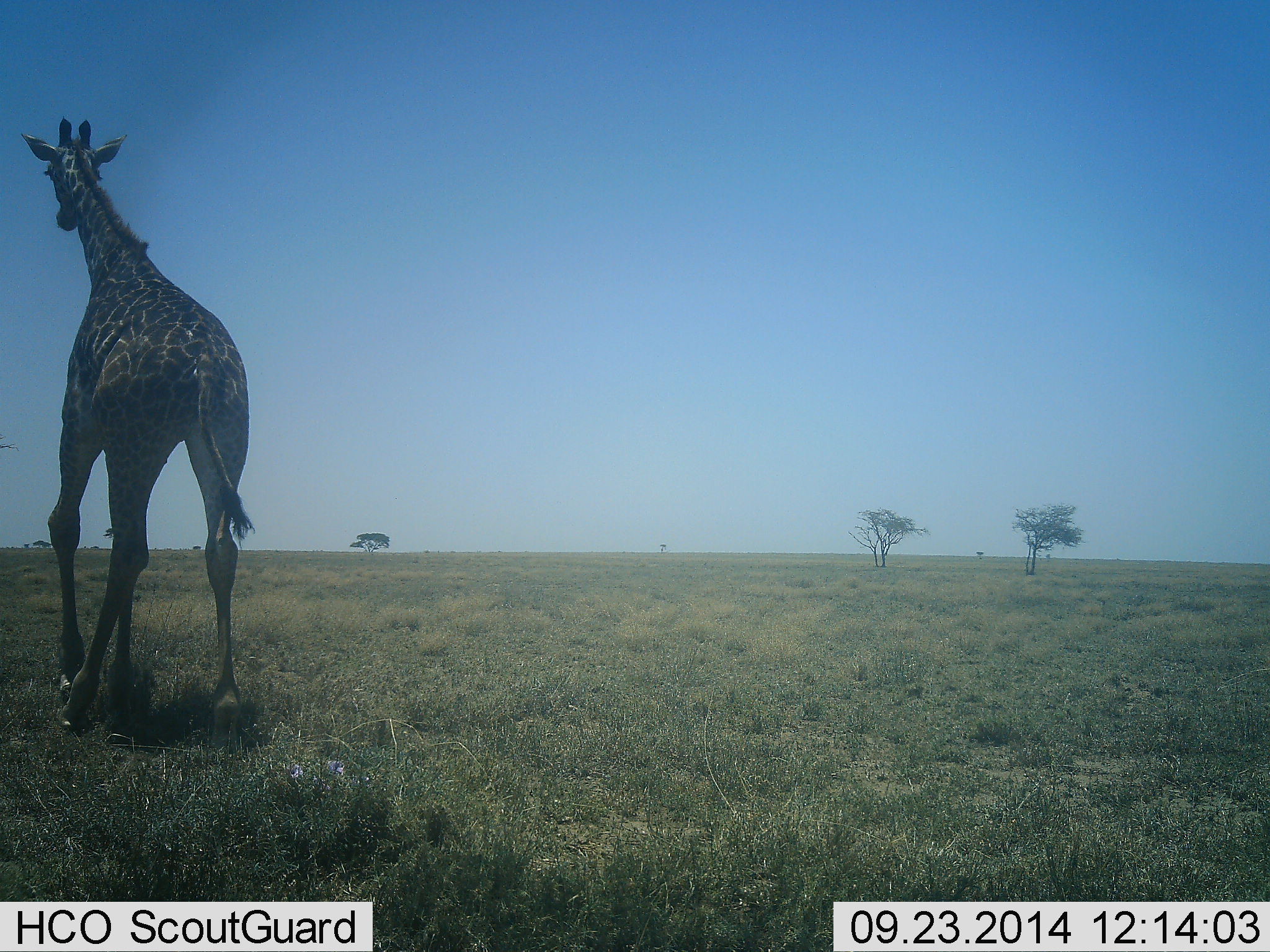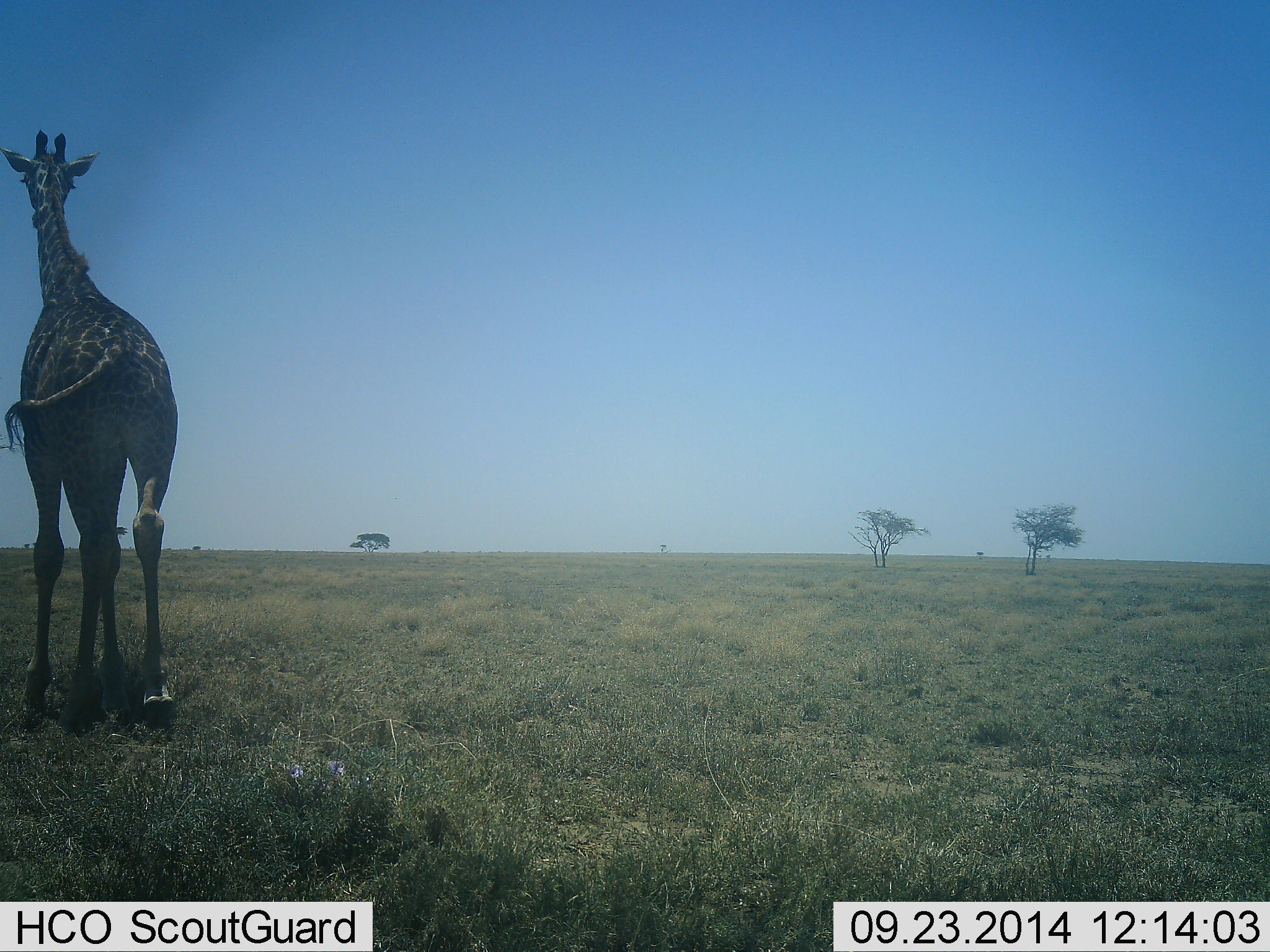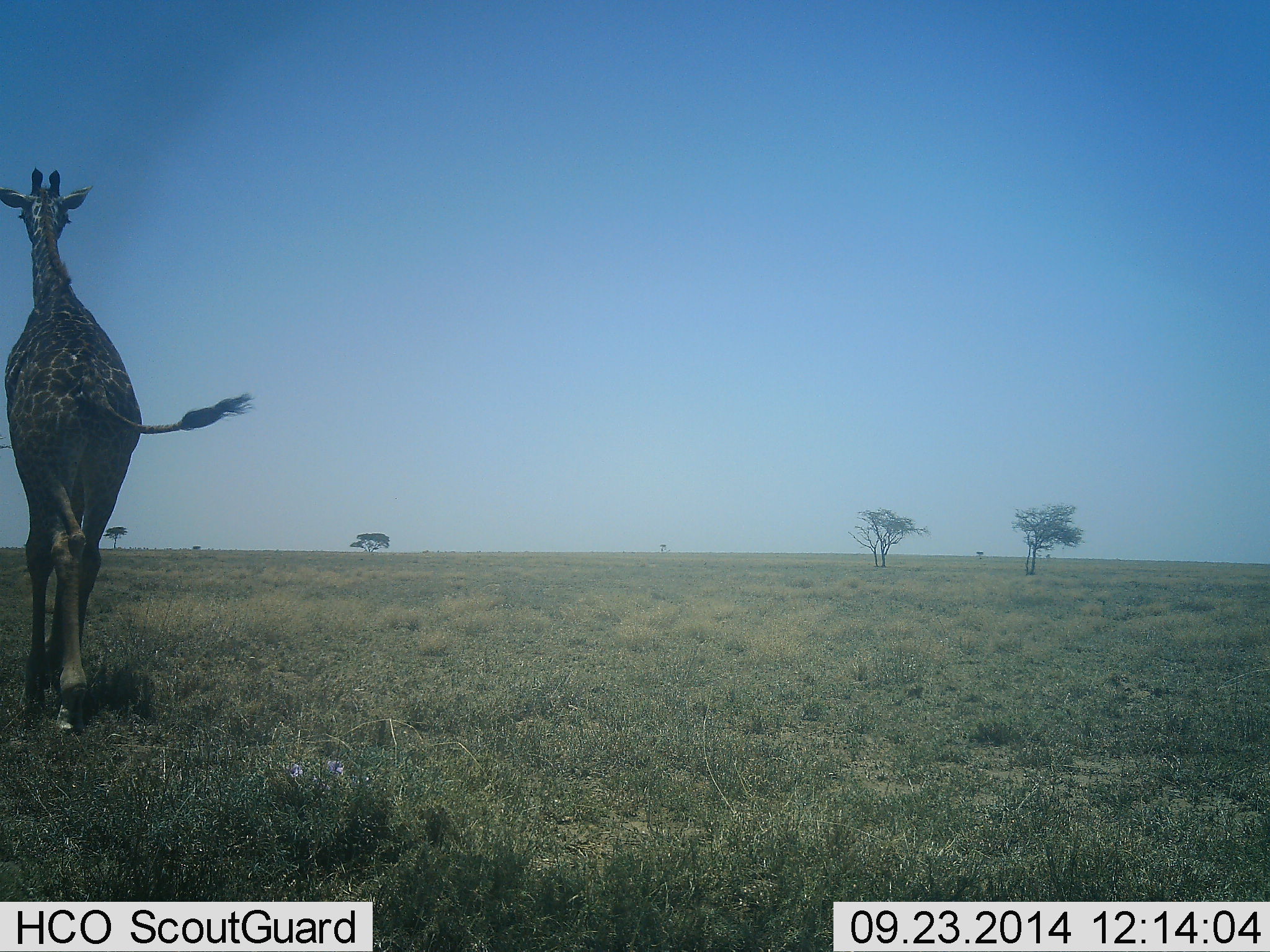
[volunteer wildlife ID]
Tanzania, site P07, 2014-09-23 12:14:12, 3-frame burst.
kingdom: Animalia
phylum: Chordata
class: Mammalia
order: Artiodactyla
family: Giraffidae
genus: Giraffa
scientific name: Giraffa camelopardalis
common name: giraffe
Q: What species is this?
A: Giraffe (Giraffa camelopardalis).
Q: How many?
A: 1.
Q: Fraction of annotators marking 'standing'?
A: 0%.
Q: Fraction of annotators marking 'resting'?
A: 0%.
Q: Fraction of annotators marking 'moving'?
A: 100%.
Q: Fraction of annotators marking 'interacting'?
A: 0%.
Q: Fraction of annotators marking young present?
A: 0%.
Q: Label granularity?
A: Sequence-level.